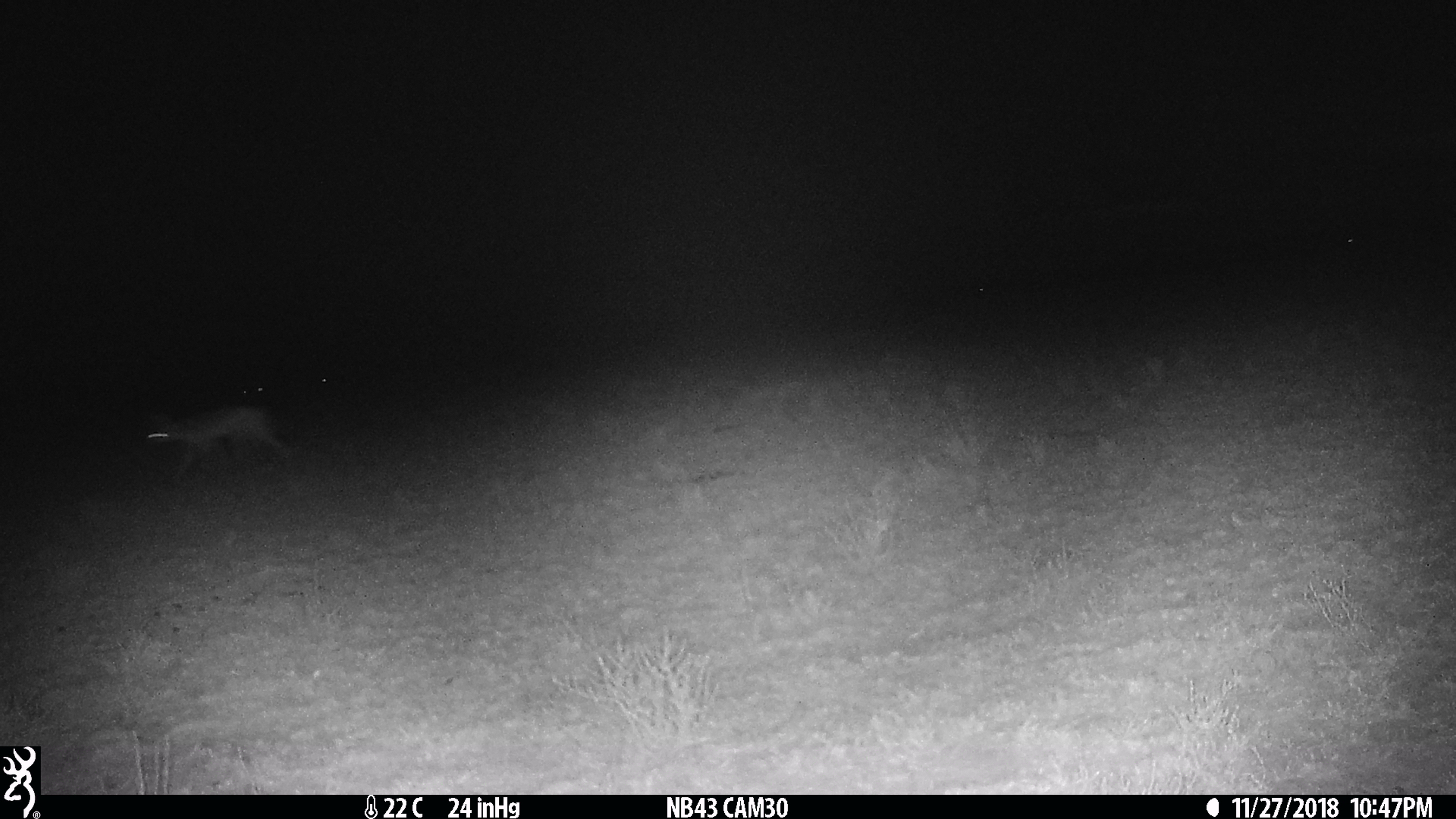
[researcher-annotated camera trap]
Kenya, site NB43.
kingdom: Animalia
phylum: Chordata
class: Mammalia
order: Carnivora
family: Canidae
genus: Lupulella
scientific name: Lupulella mesomelas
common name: black-backed jackal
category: jackal